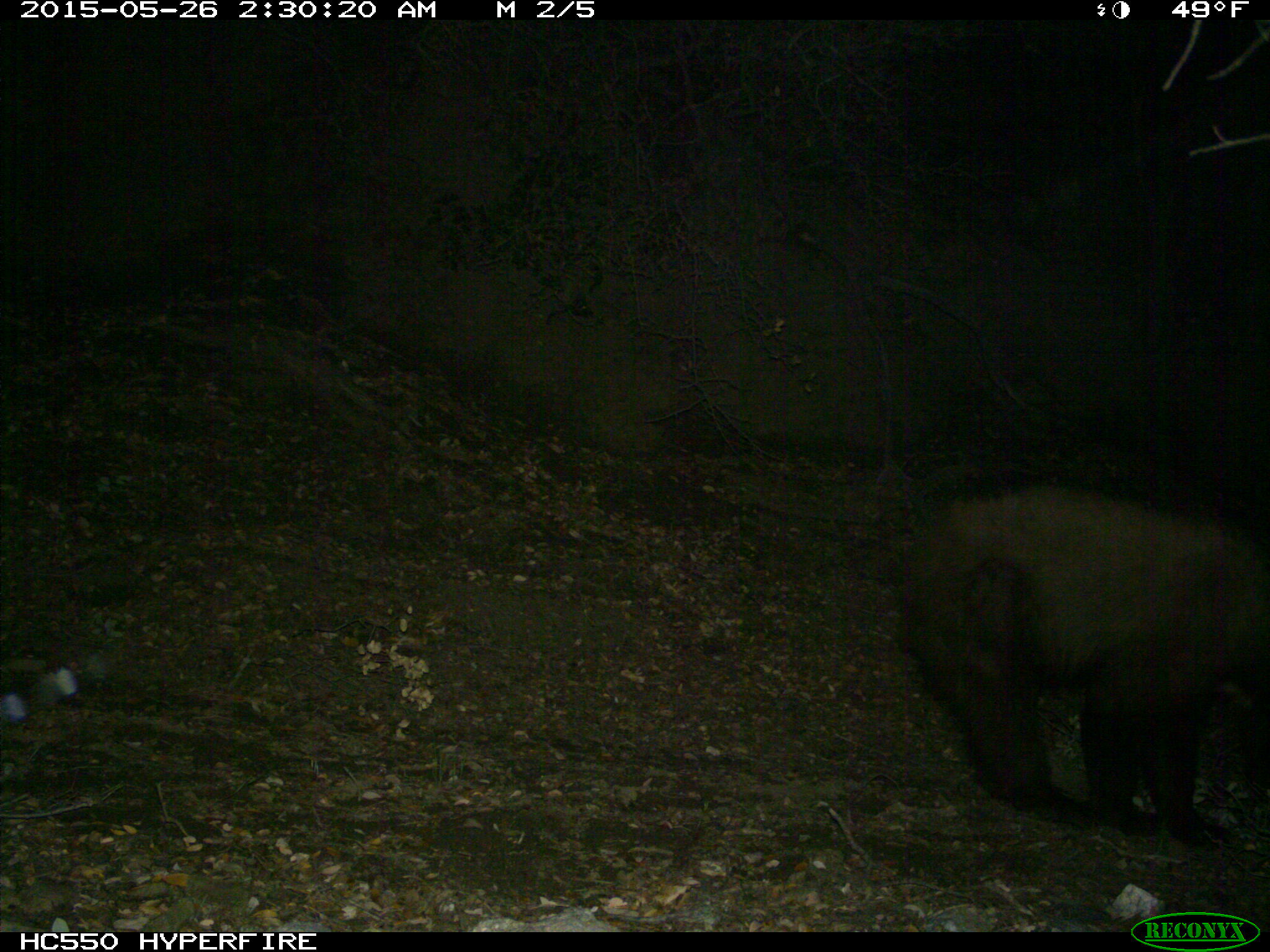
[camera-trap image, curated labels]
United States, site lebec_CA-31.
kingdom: Animalia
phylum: Chordata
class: Mammalia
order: Carnivora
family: Ursidae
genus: Ursus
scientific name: Ursus americanus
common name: american black bear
Ursus americanus (american black bear).